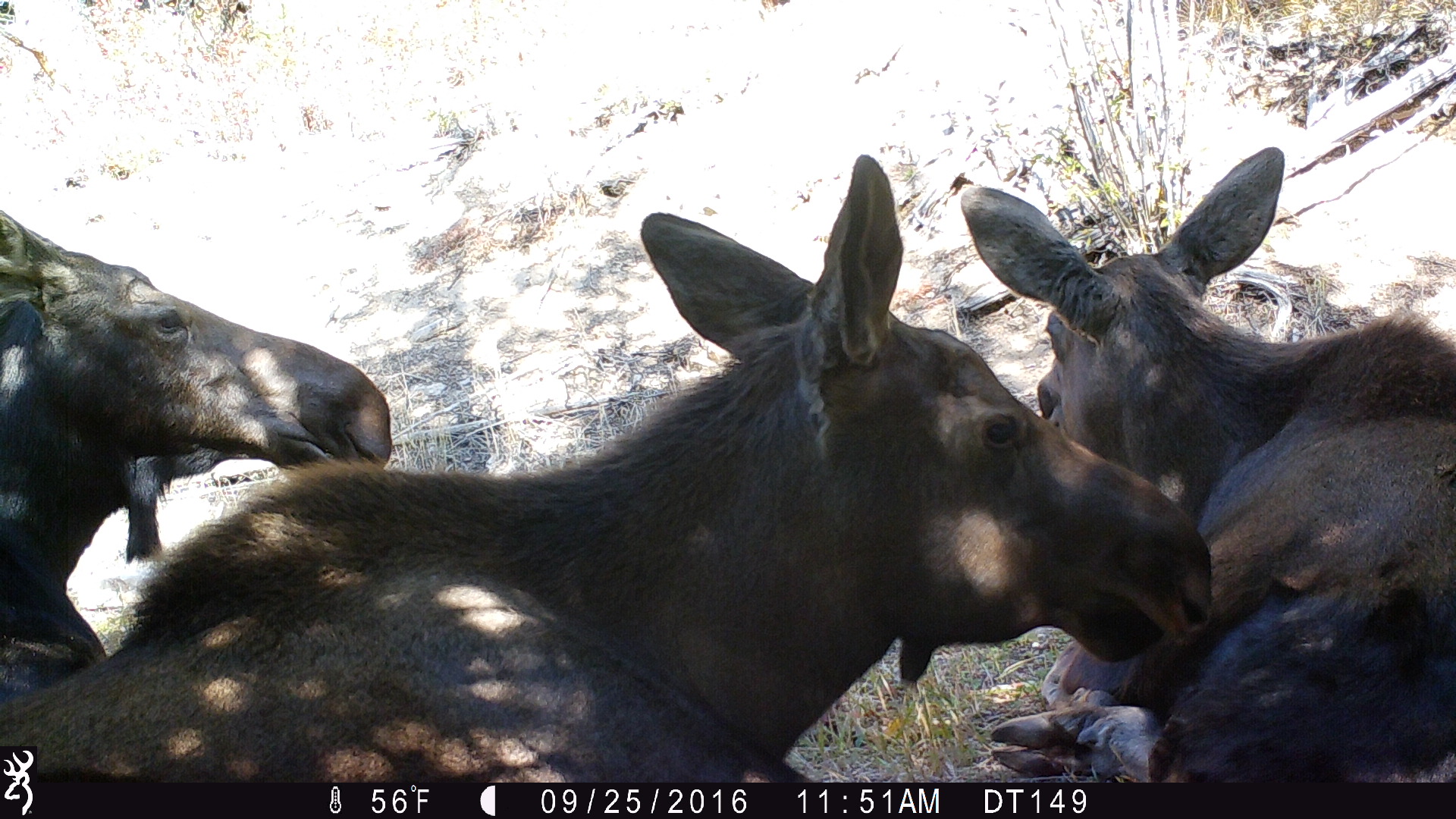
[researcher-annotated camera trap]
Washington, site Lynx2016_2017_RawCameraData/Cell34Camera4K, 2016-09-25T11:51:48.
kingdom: Animalia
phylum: Chordata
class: Mammalia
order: Artiodactyla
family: Cervidae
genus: Alces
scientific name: Alces alces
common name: moose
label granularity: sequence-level